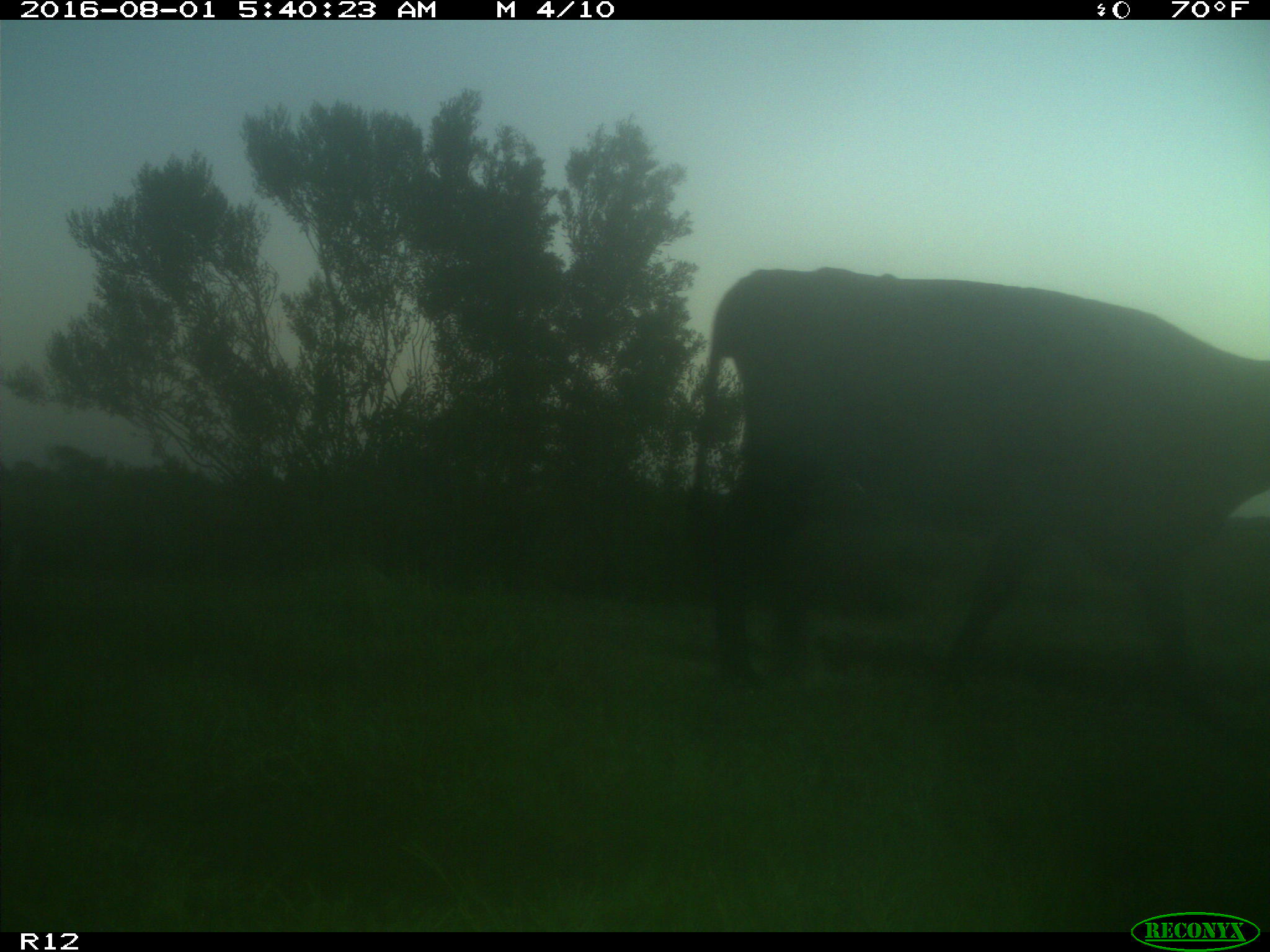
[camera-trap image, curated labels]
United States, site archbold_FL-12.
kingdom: Animalia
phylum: Chordata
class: Mammalia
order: Artiodactyla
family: Bovidae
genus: Bos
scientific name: Bos taurus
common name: domestic cow